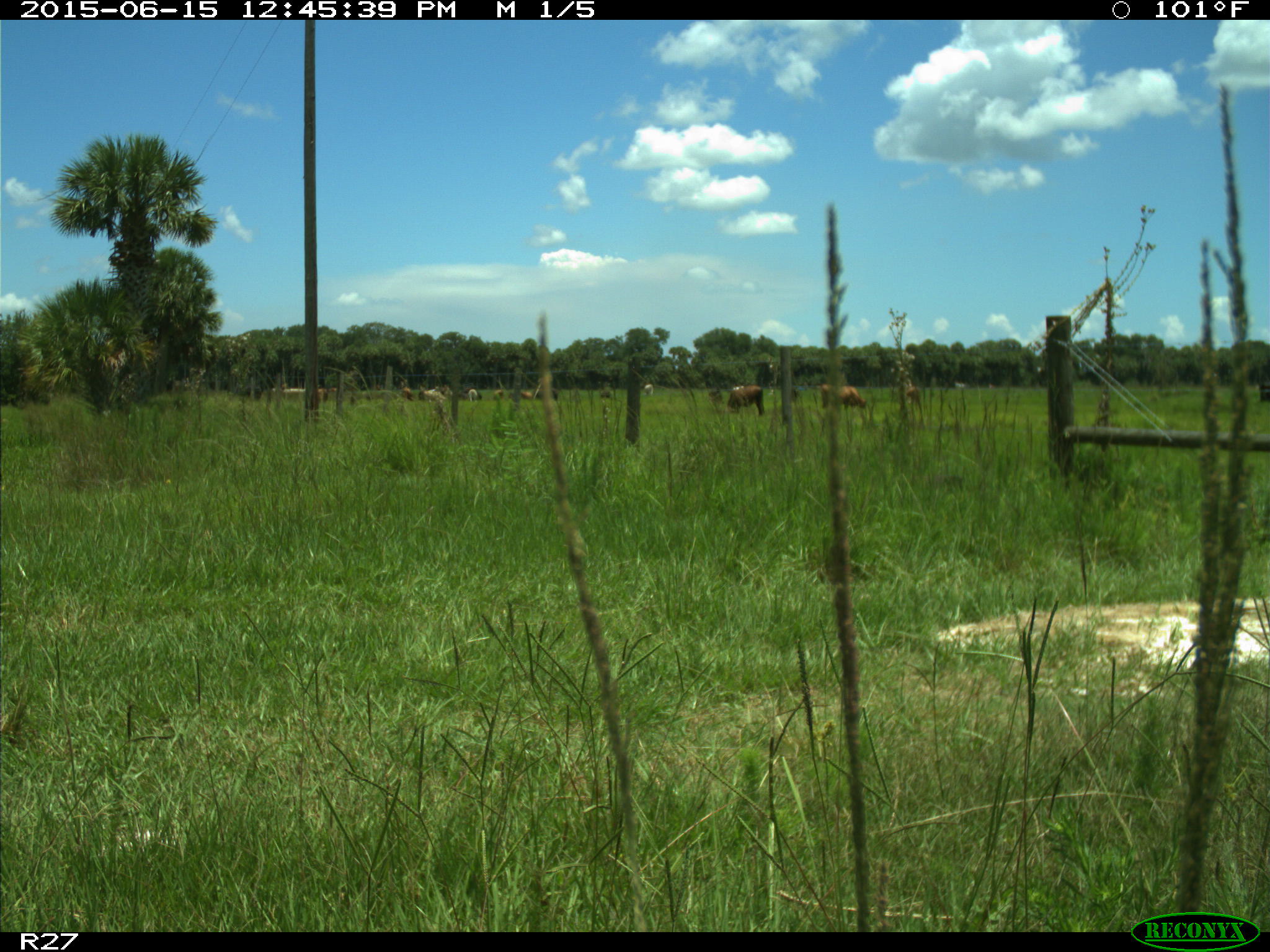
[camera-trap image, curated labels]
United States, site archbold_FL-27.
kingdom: Animalia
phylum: Chordata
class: Mammalia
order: Artiodactyla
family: Bovidae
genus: Bos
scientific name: Bos taurus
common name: domestic cow